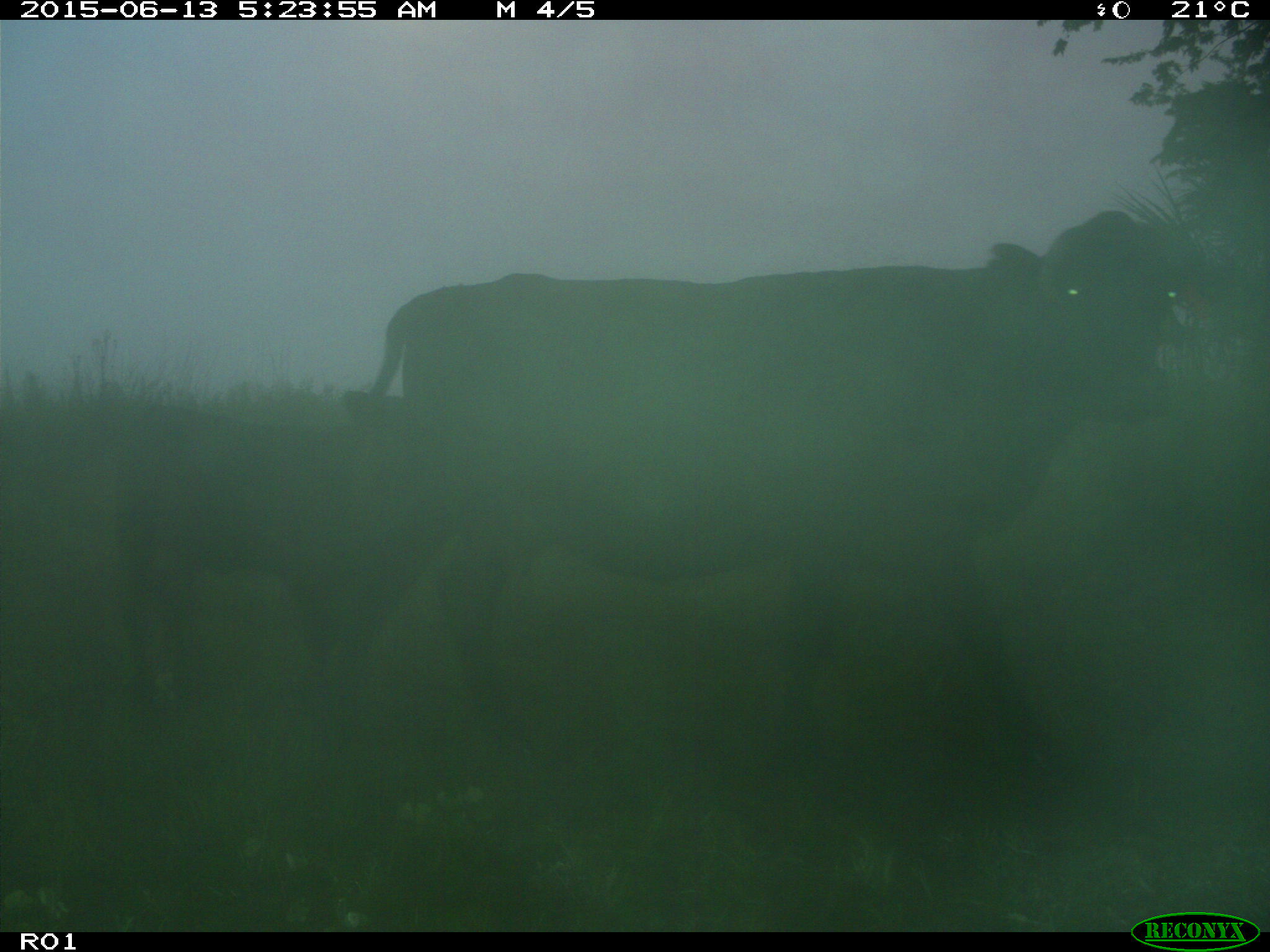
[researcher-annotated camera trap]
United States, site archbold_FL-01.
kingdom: Animalia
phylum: Chordata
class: Mammalia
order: Artiodactyla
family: Bovidae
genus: Bos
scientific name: Bos taurus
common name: domestic cow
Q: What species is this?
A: Bos taurus (domestic cow).